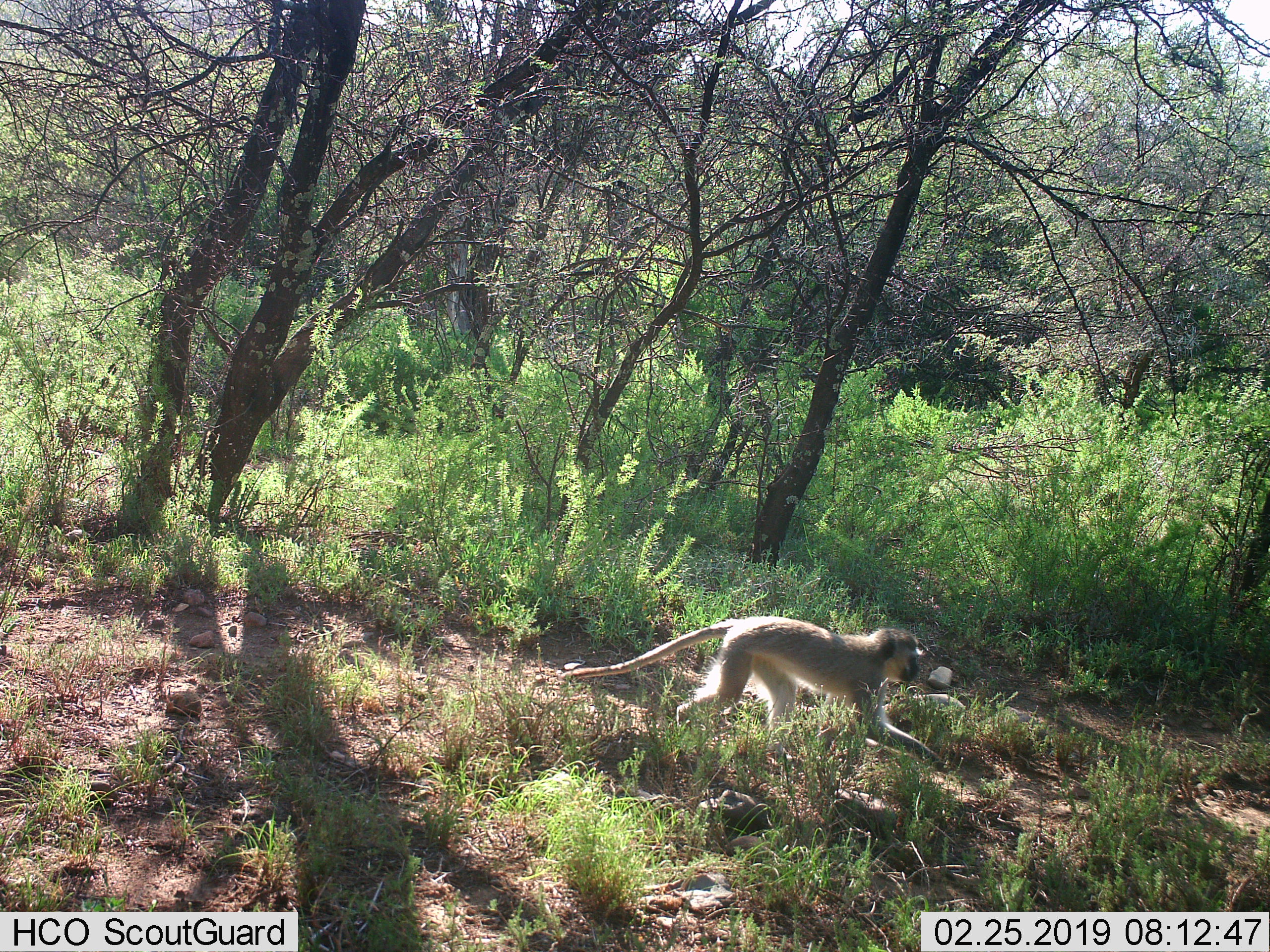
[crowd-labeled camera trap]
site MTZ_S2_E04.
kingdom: Animalia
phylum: Chordata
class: Mammalia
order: Primates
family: Cercopithecidae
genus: Chlorocebus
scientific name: Chlorocebus pygerythrus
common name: vervet monkey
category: monkeyvervet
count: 1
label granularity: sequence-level